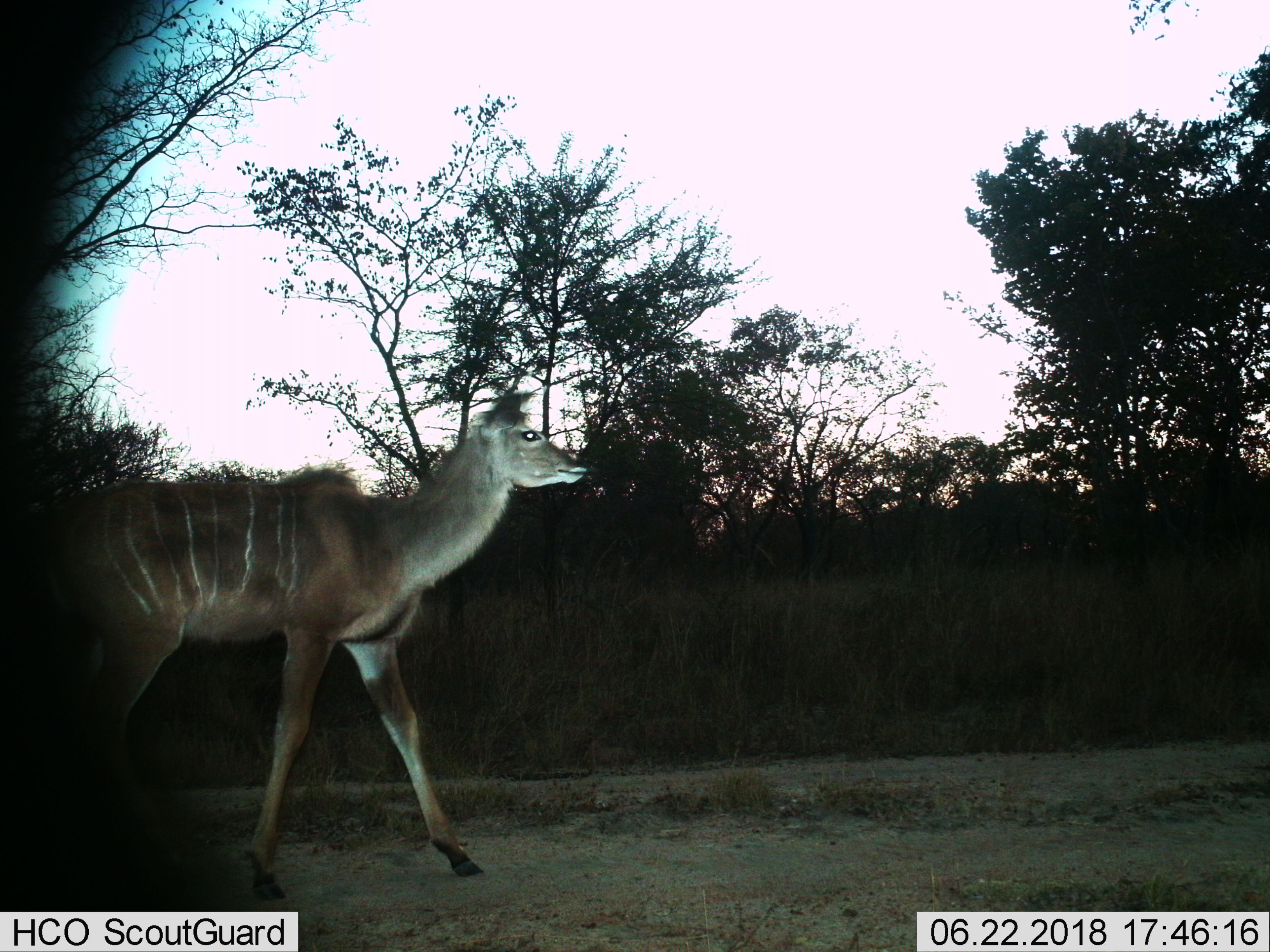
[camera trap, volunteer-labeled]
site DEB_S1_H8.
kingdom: Animalia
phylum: Chordata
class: Mammalia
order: Artiodactyla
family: Bovidae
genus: Tragelaphus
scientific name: Tragelaphus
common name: kudu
Kudu (Tragelaphus), count 1. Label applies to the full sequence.